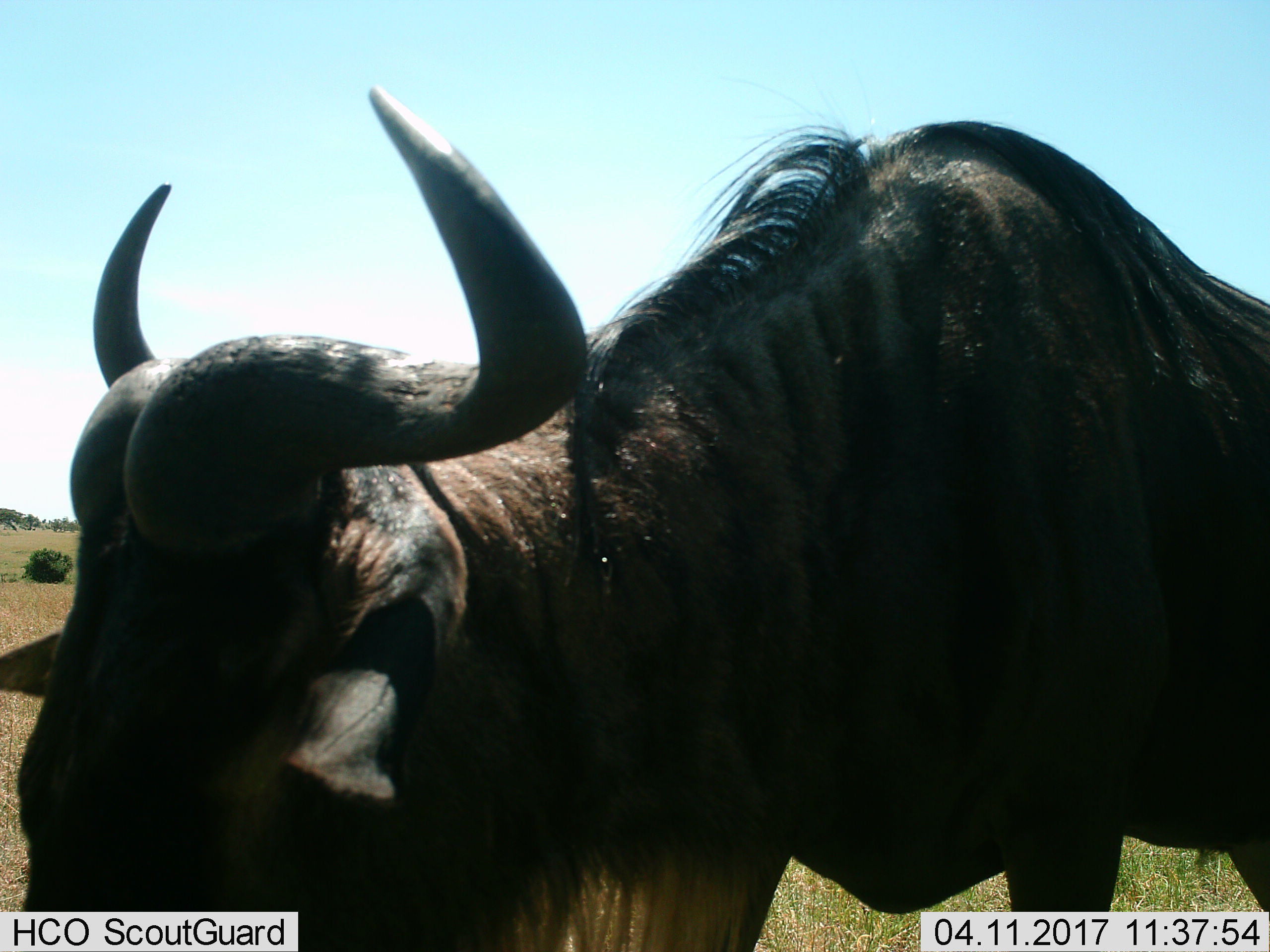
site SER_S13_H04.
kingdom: Animalia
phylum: Chordata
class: Mammalia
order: Artiodactyla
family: Bovidae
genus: Connochaetes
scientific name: Connochaetes taurinus taurinus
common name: blue wildebeest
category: wildebeestblue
Wildebeestblue (blue wildebeest) (Connochaetes taurinus taurinus), count 1. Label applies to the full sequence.